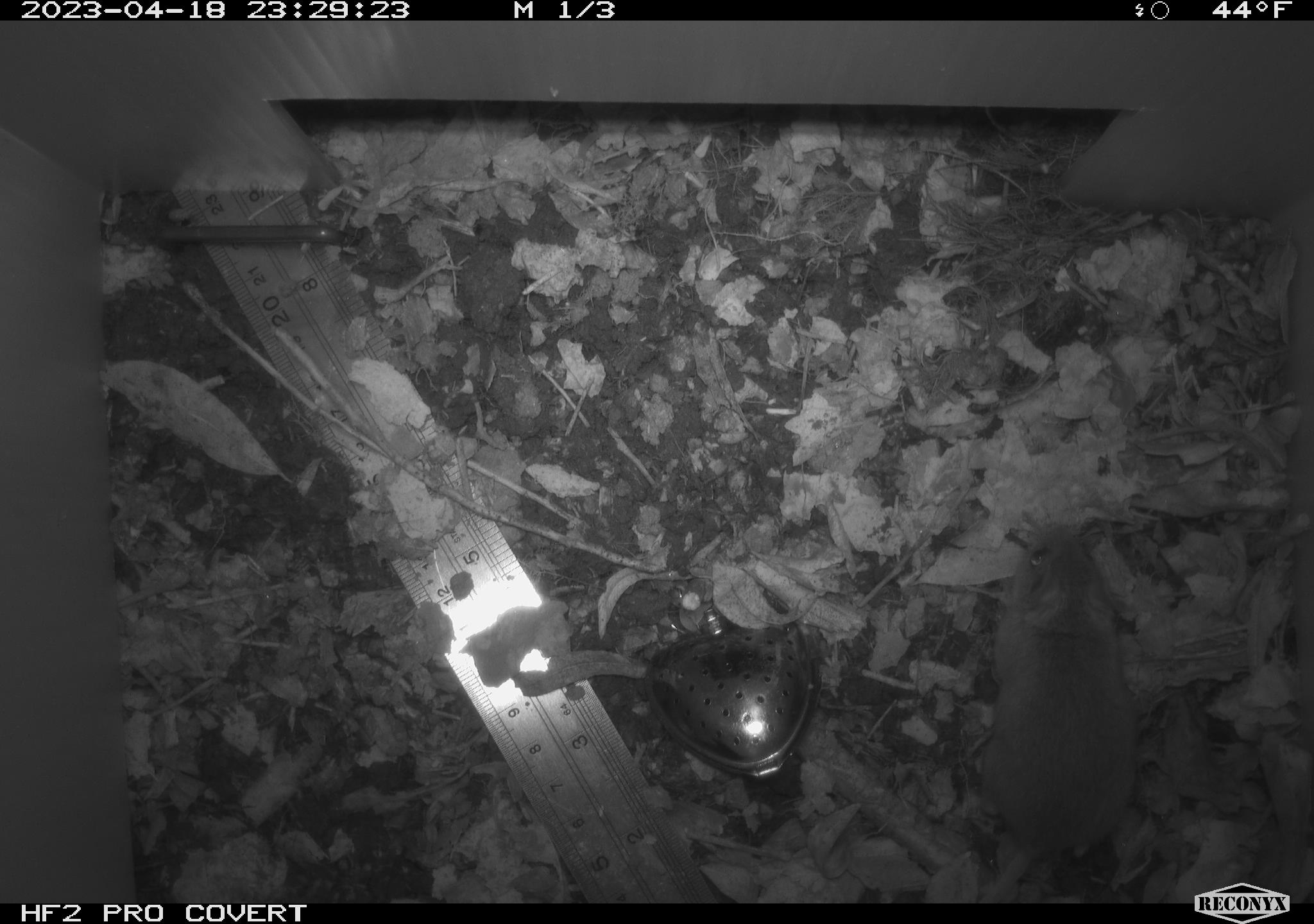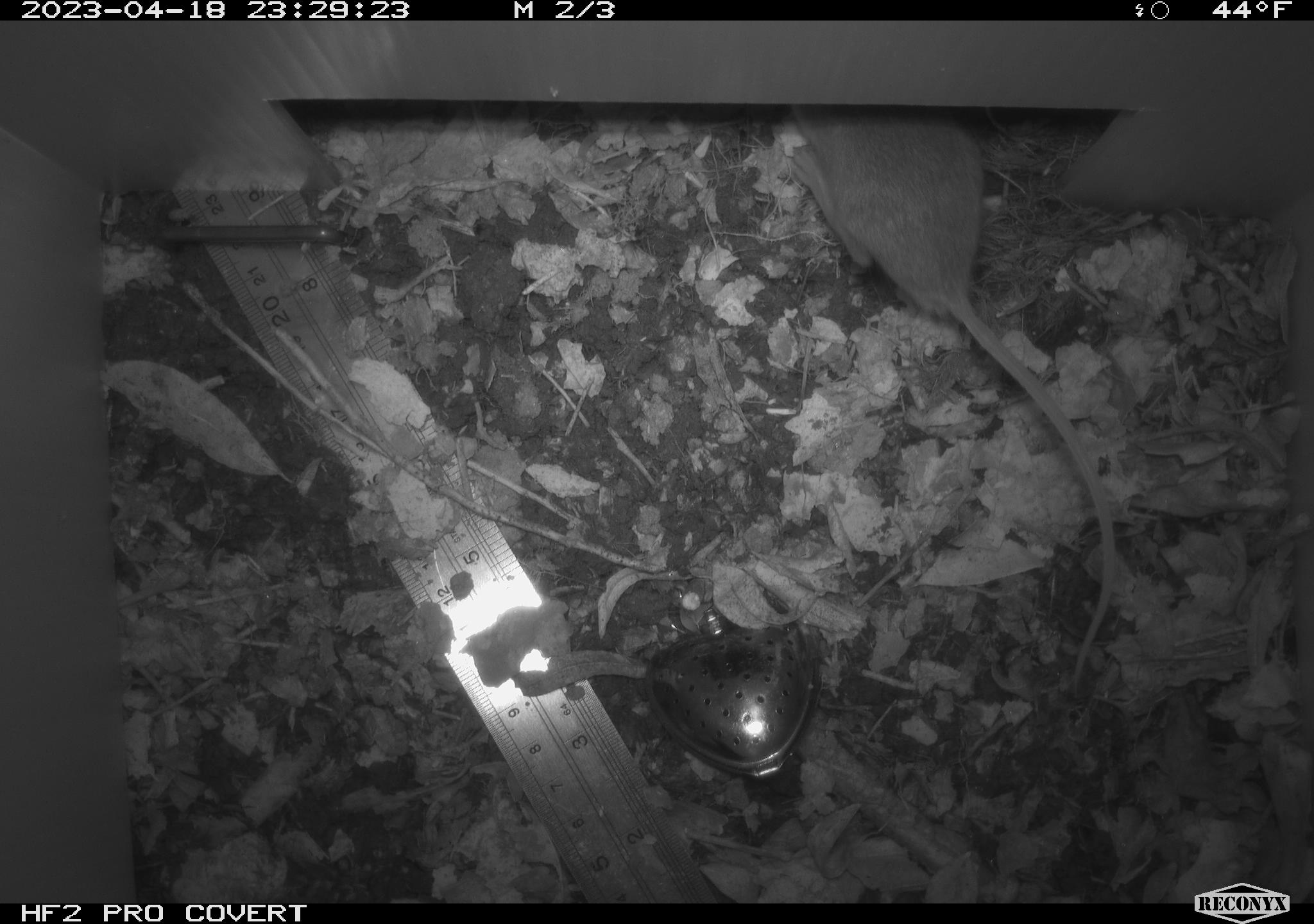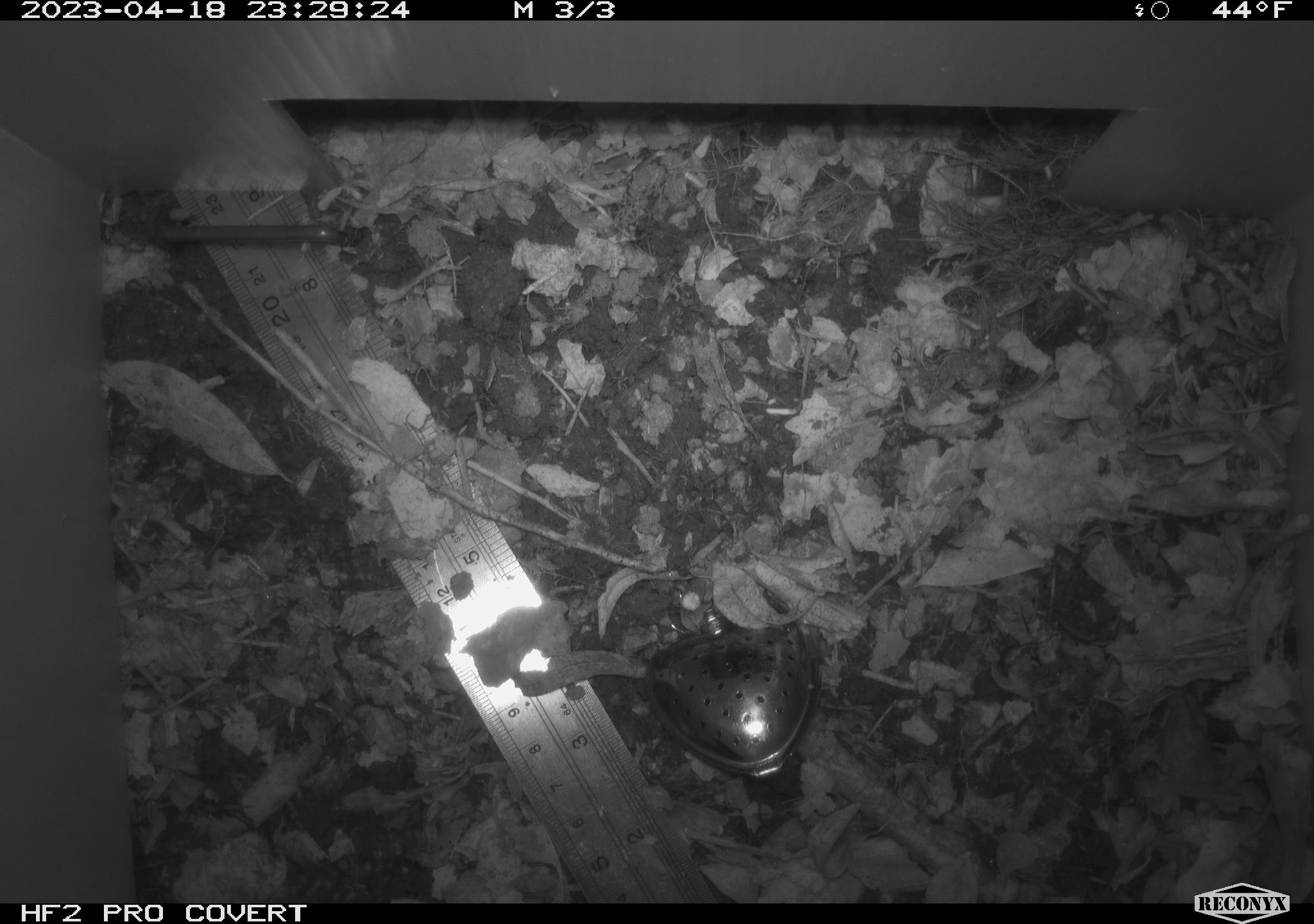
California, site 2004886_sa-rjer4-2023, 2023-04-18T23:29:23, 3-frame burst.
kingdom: Animalia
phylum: Chordata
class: Mammalia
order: Rodentia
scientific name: Rodentia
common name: mouse species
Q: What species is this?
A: Mouse species (Rodentia).